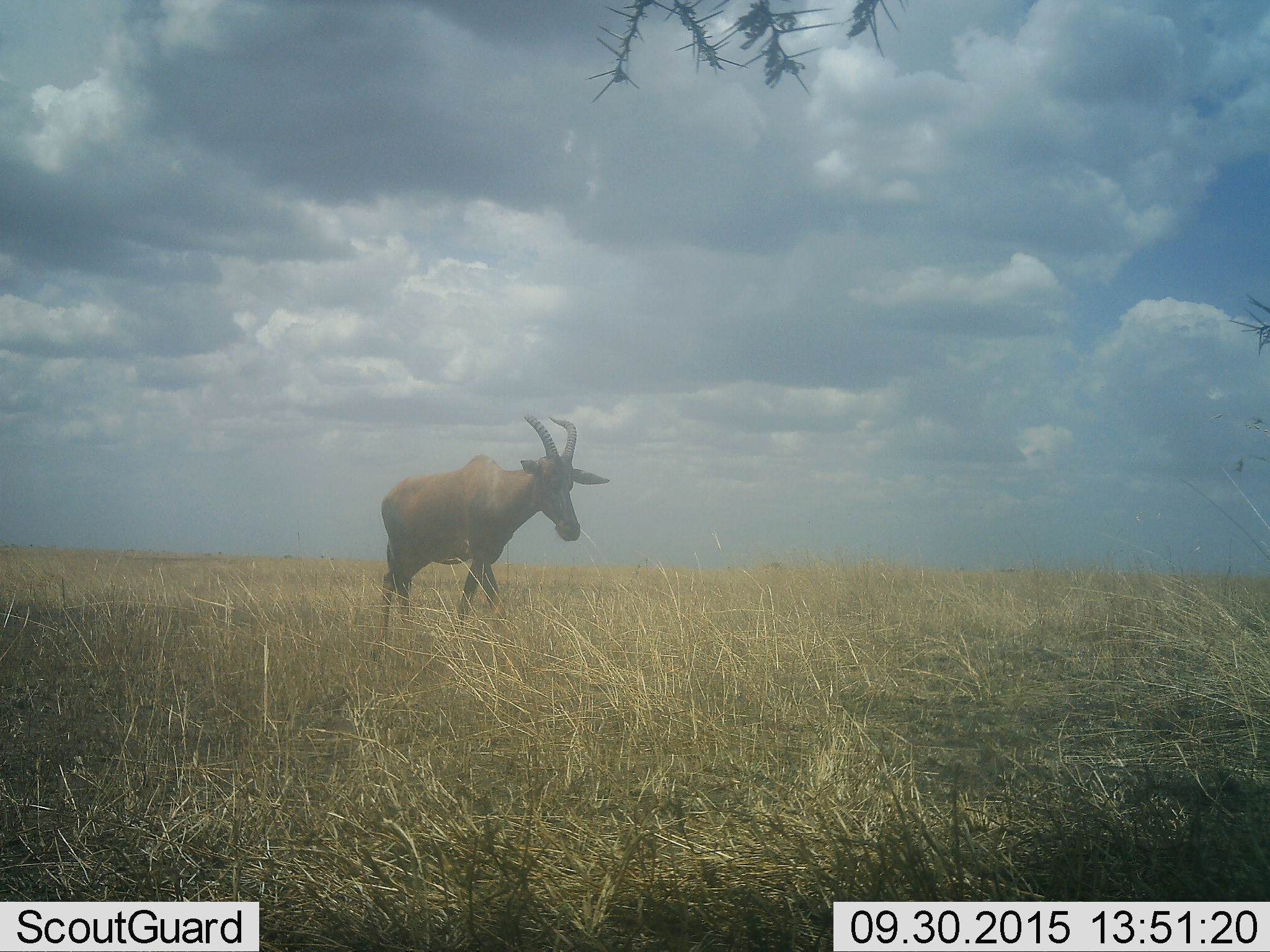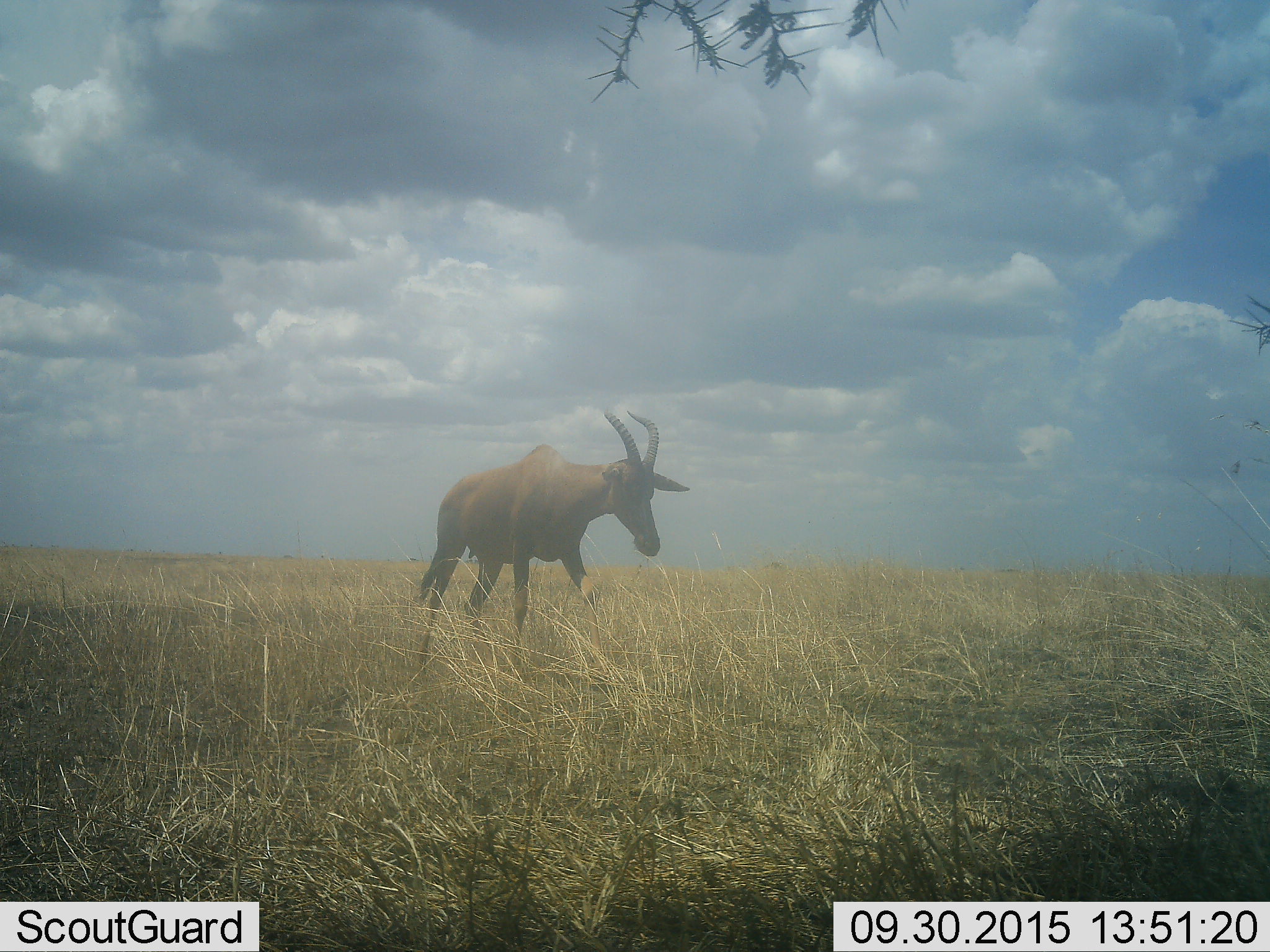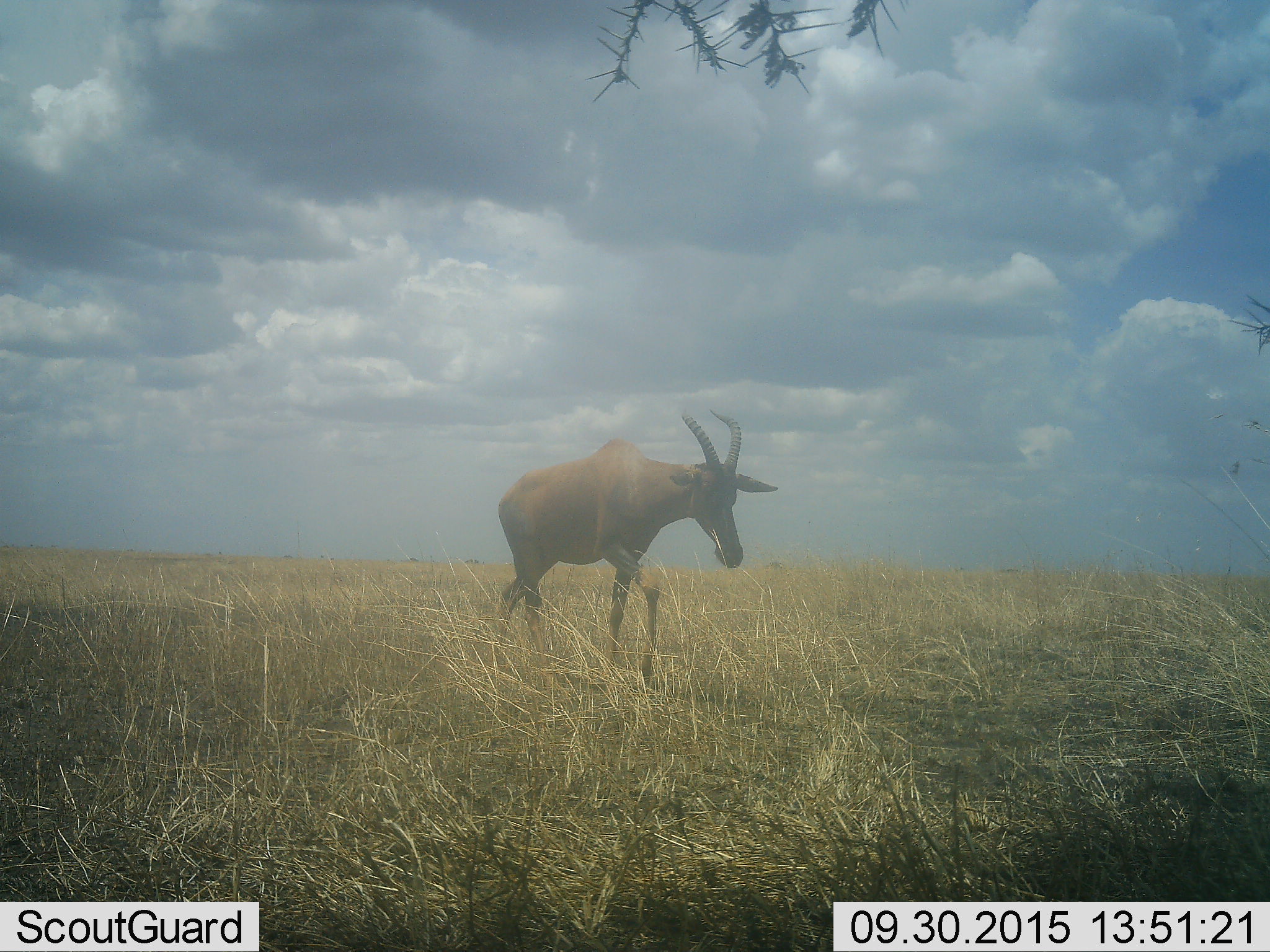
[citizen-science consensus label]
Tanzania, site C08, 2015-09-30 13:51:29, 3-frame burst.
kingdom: Animalia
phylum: Chordata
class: Mammalia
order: Artiodactyla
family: Bovidae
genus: Alcelaphus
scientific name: Alcelaphus buselaphus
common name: hartebeest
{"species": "hartebeest (Alcelaphus buselaphus)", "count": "1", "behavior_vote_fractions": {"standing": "10%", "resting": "0%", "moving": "100%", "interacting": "0%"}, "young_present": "0%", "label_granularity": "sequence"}